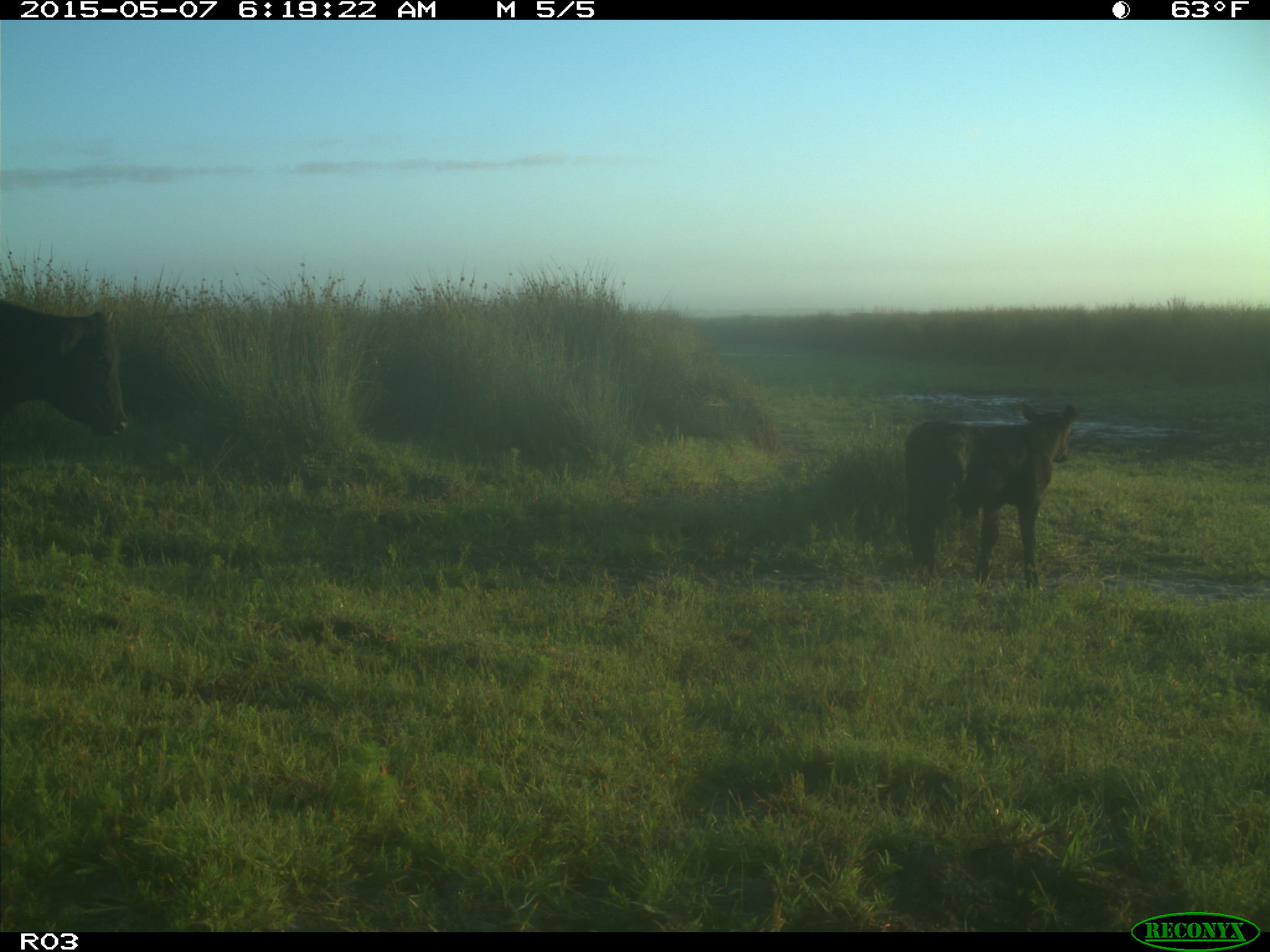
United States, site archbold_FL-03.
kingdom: Animalia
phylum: Chordata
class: Mammalia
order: Artiodactyla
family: Bovidae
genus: Bos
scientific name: Bos taurus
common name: domestic cow